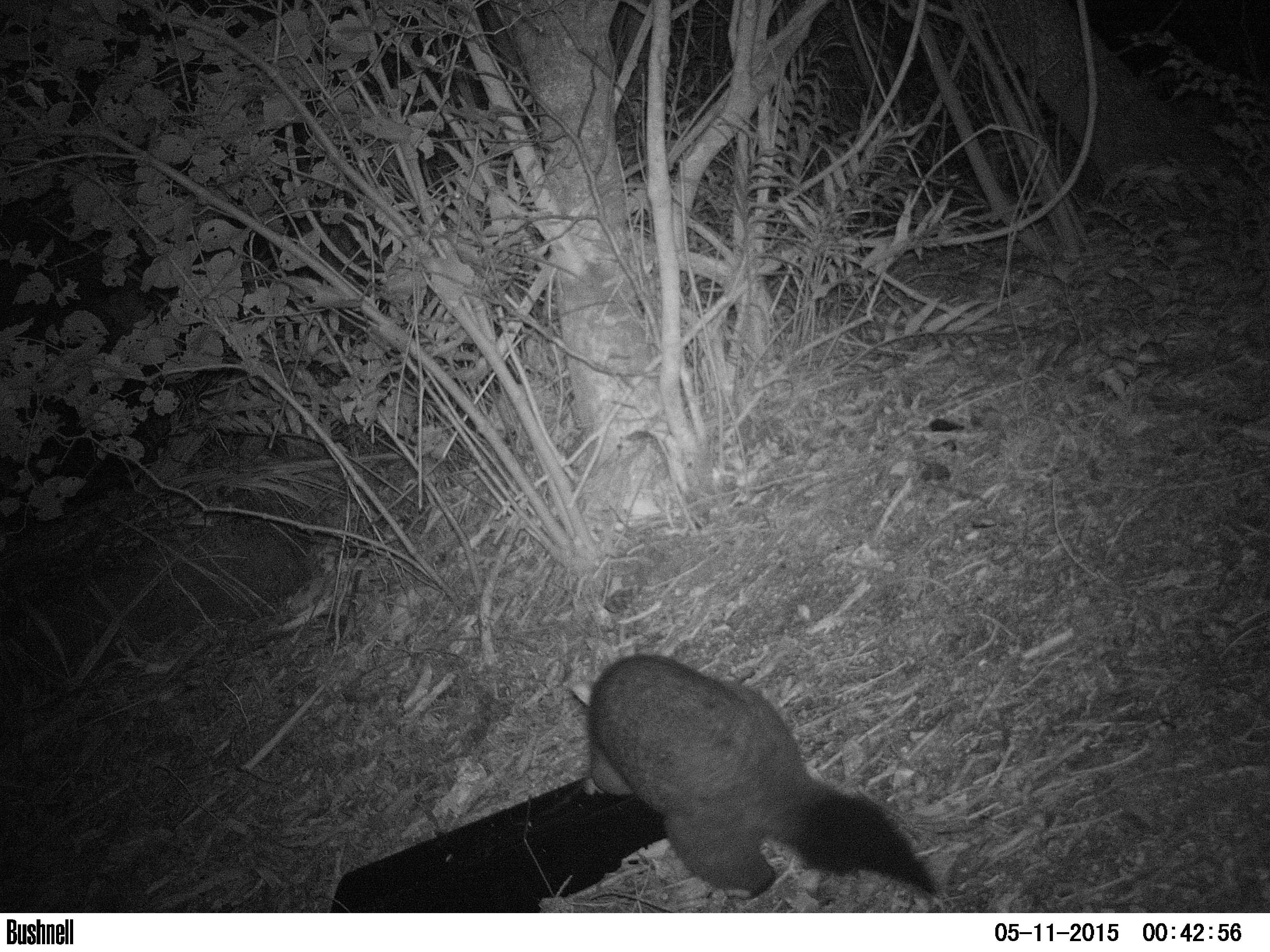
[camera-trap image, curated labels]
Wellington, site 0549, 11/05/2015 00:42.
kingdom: Animalia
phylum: Chordata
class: Mammalia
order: Didelphimorphia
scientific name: Didelphimorphia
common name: possum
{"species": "possum (Didelphimorphia)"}